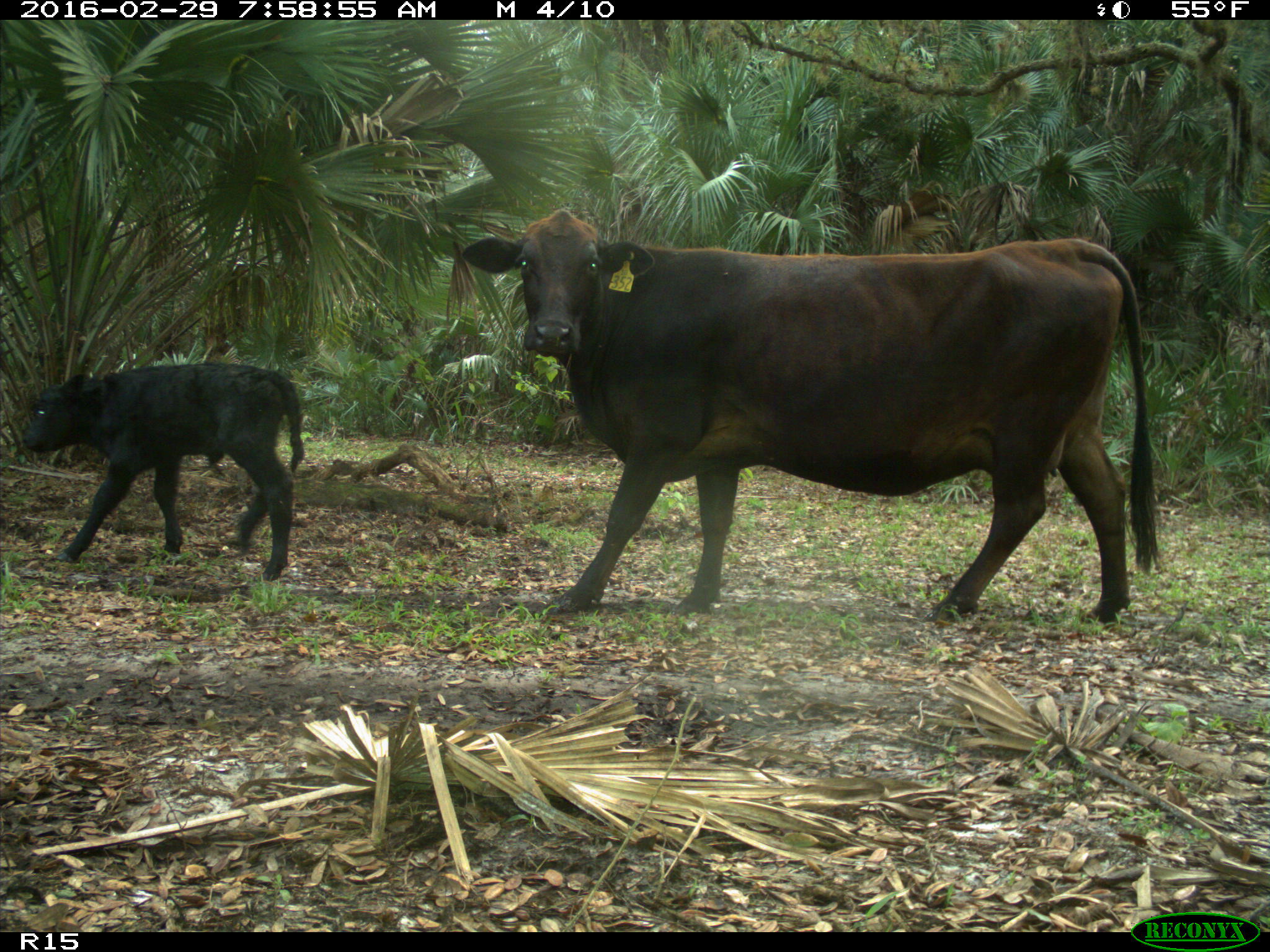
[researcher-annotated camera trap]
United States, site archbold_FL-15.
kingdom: Animalia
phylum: Chordata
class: Mammalia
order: Artiodactyla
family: Bovidae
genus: Bos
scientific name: Bos taurus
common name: domestic cow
Bos taurus (domestic cow).